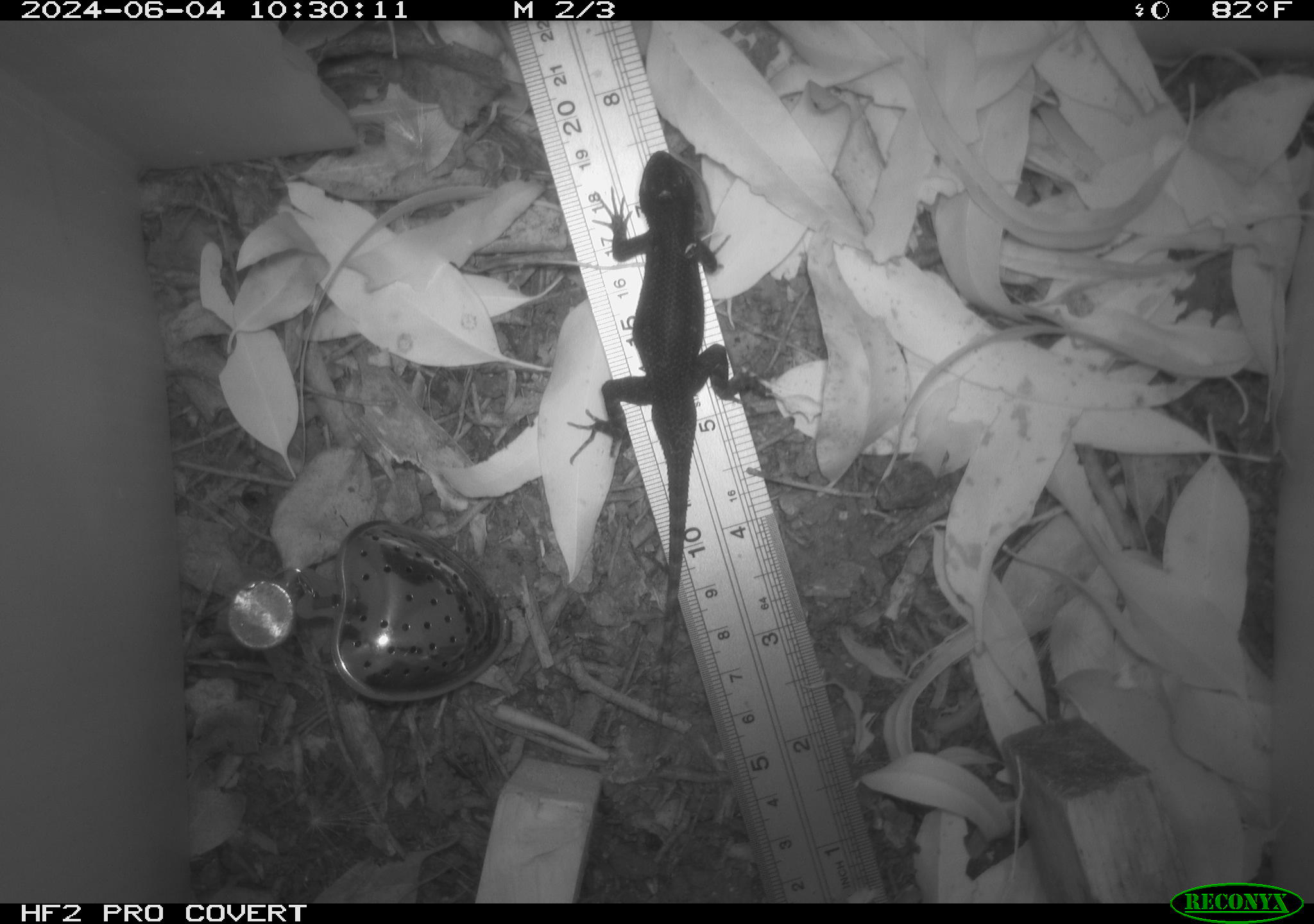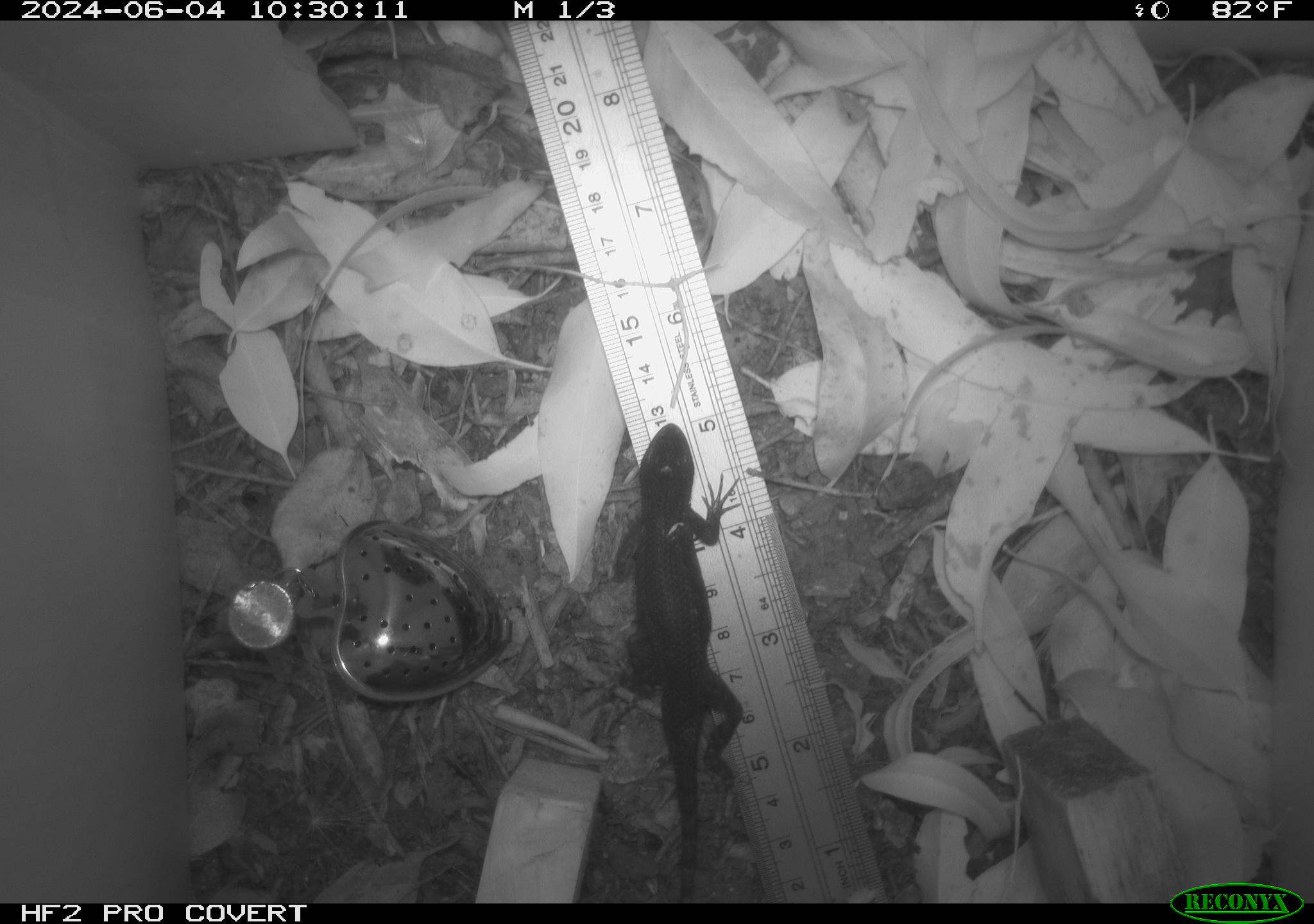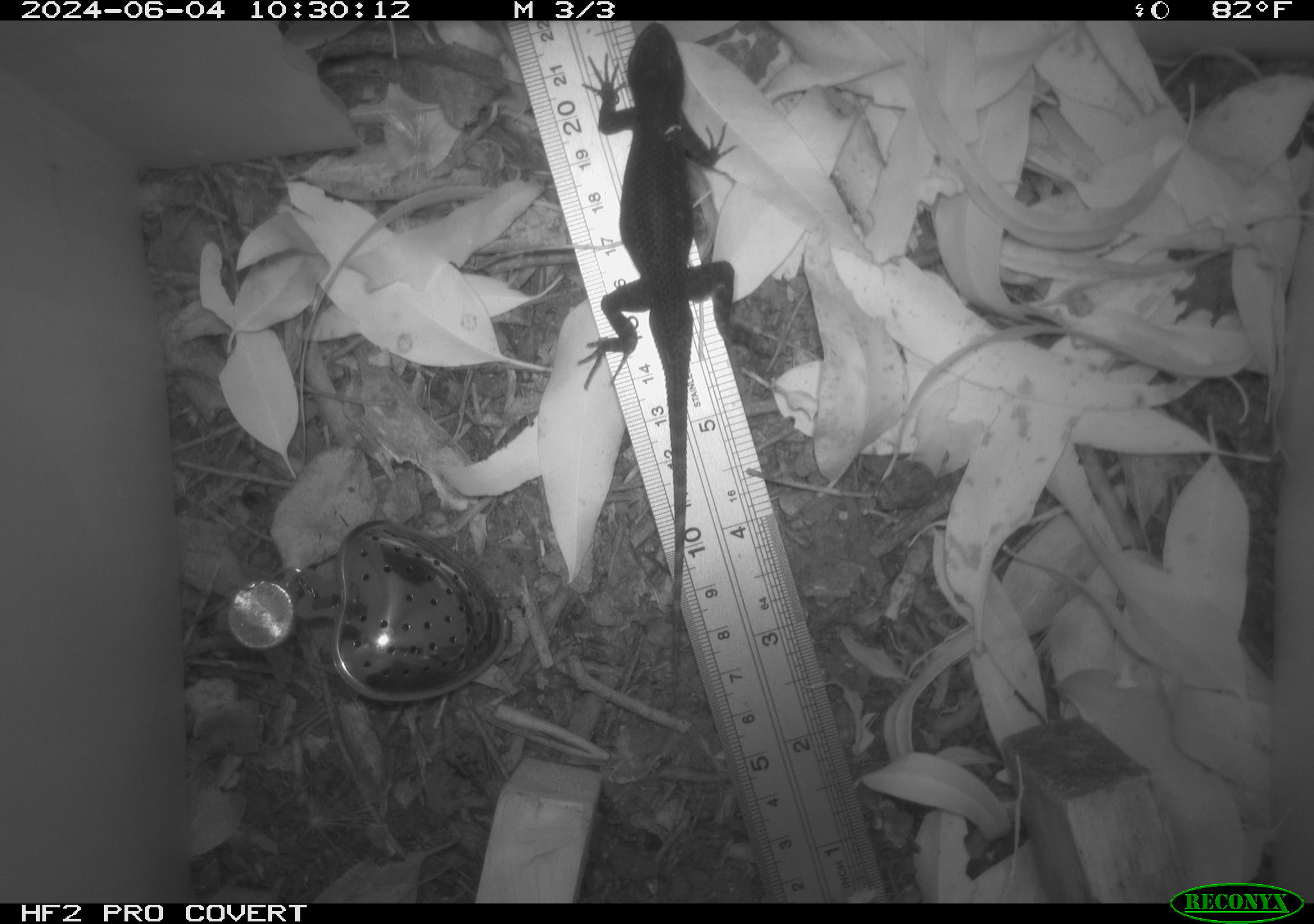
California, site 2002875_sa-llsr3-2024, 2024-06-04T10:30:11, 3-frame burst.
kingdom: Animalia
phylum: Chordata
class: Reptilia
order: Squamata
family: Phrynosomatidae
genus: Sceloporus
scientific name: Sceloporus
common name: spiny lizards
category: sceloporus species